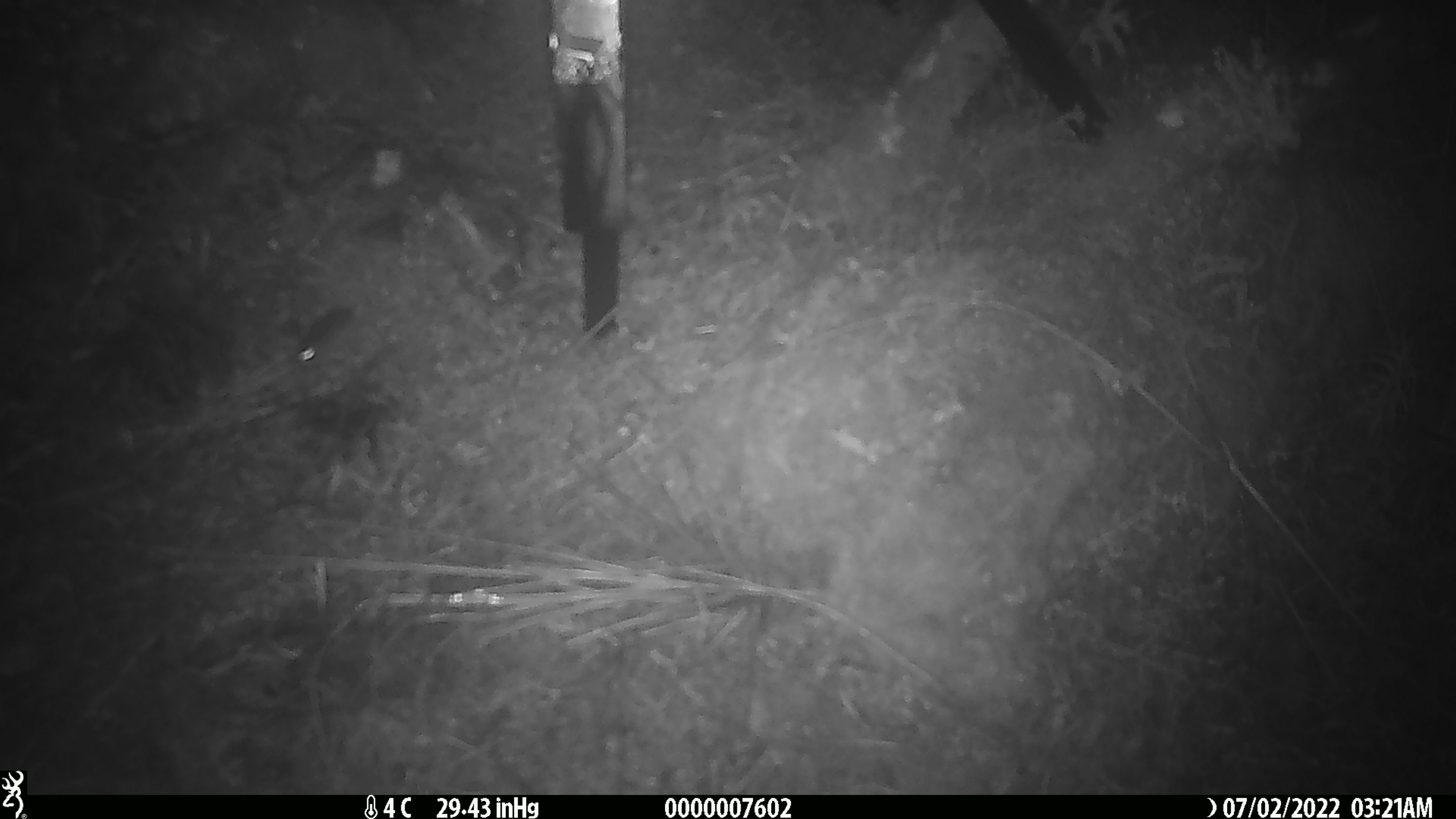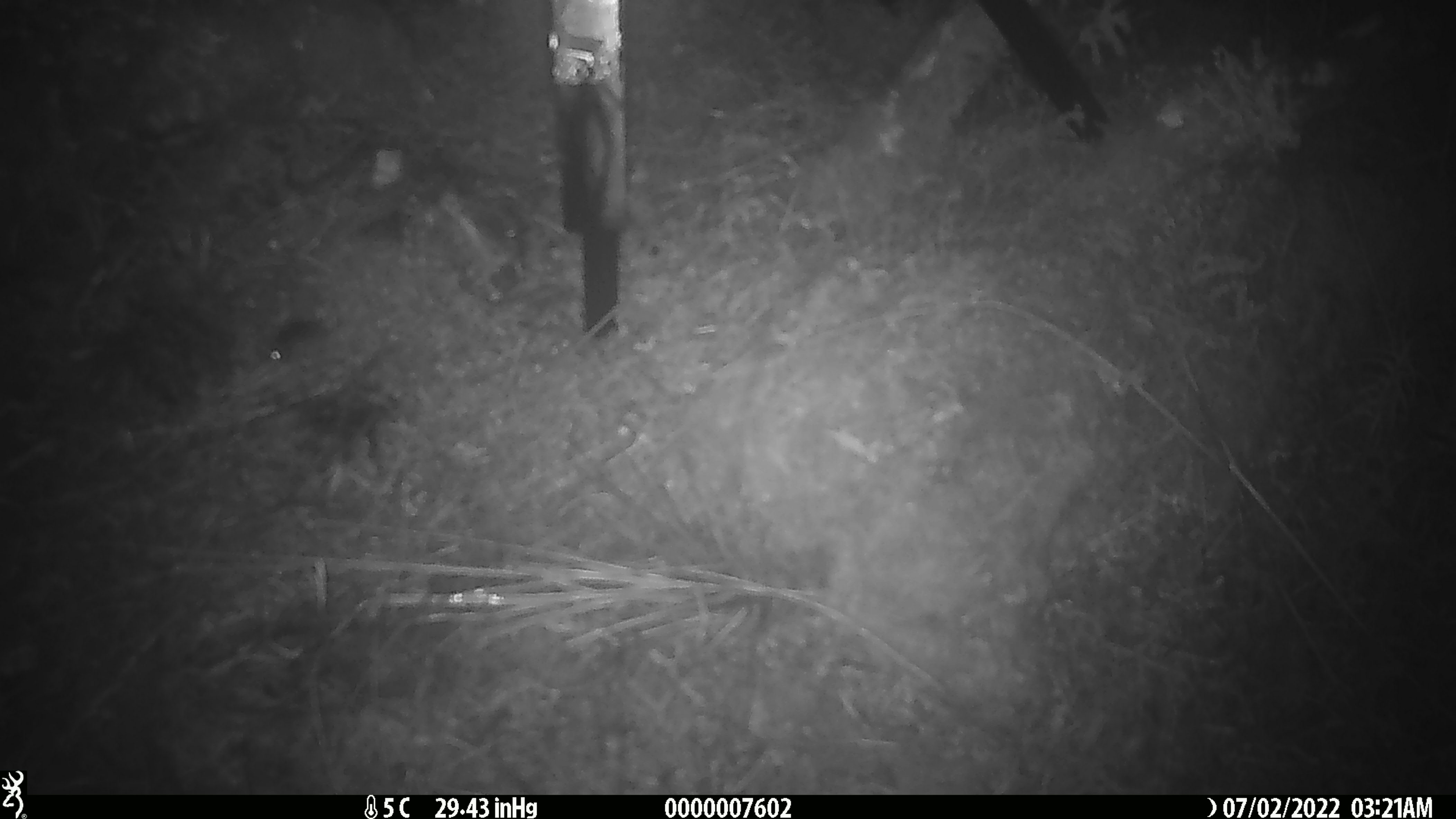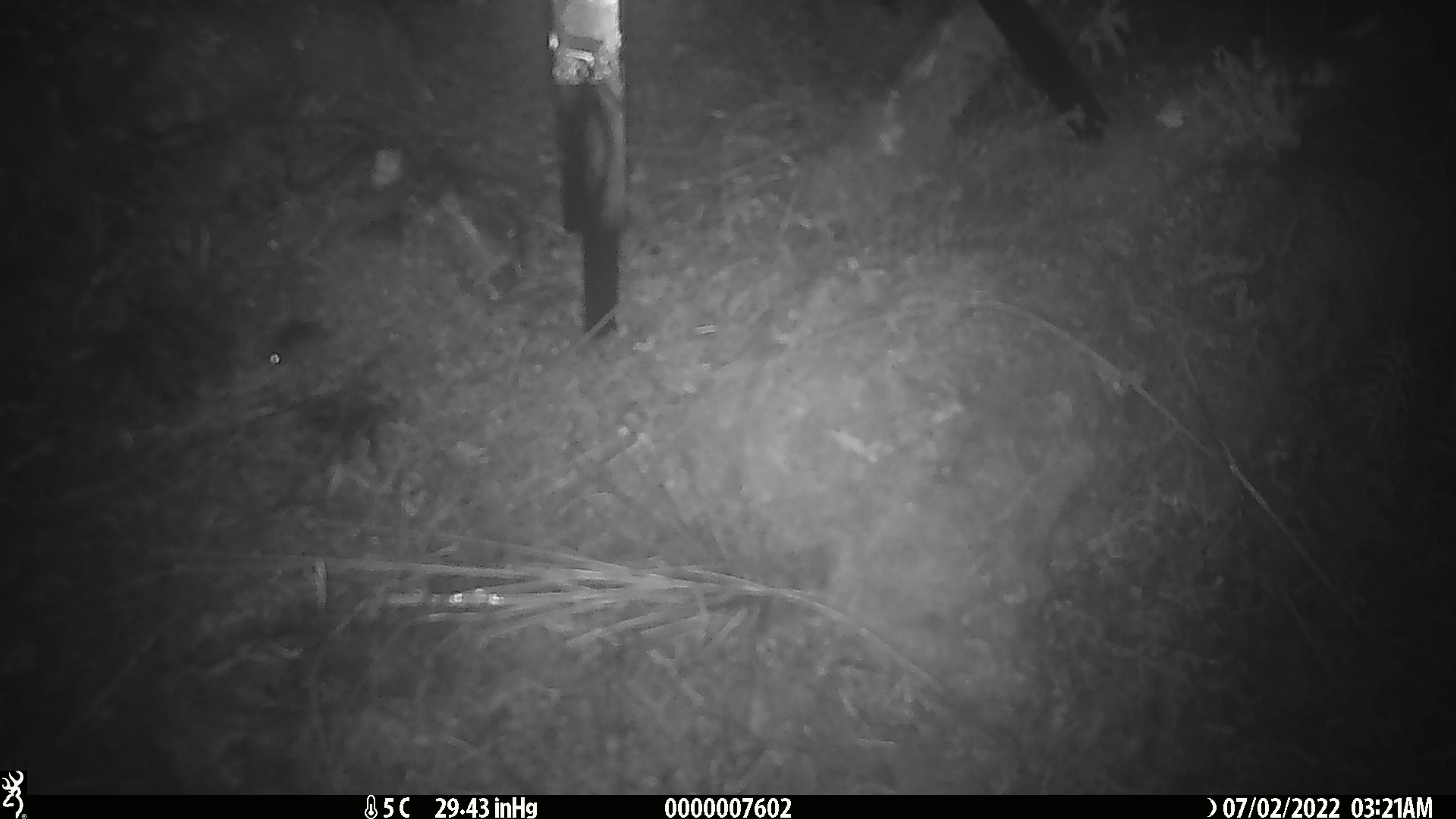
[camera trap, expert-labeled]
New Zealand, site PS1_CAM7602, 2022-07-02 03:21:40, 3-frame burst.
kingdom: Animalia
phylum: Chordata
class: Mammalia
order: Rodentia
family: Muridae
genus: Mus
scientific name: Mus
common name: mouse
Mouse (Mus).